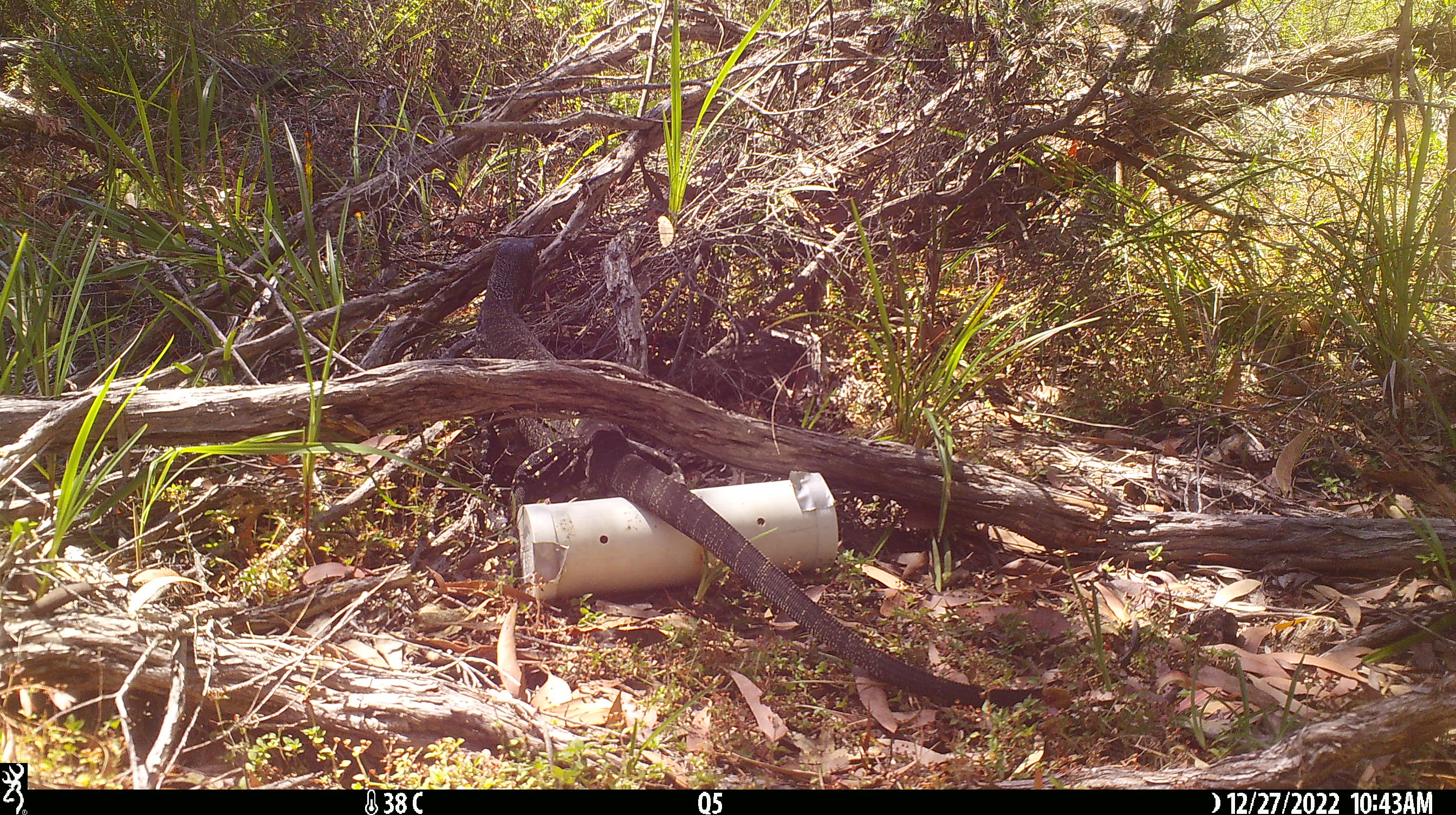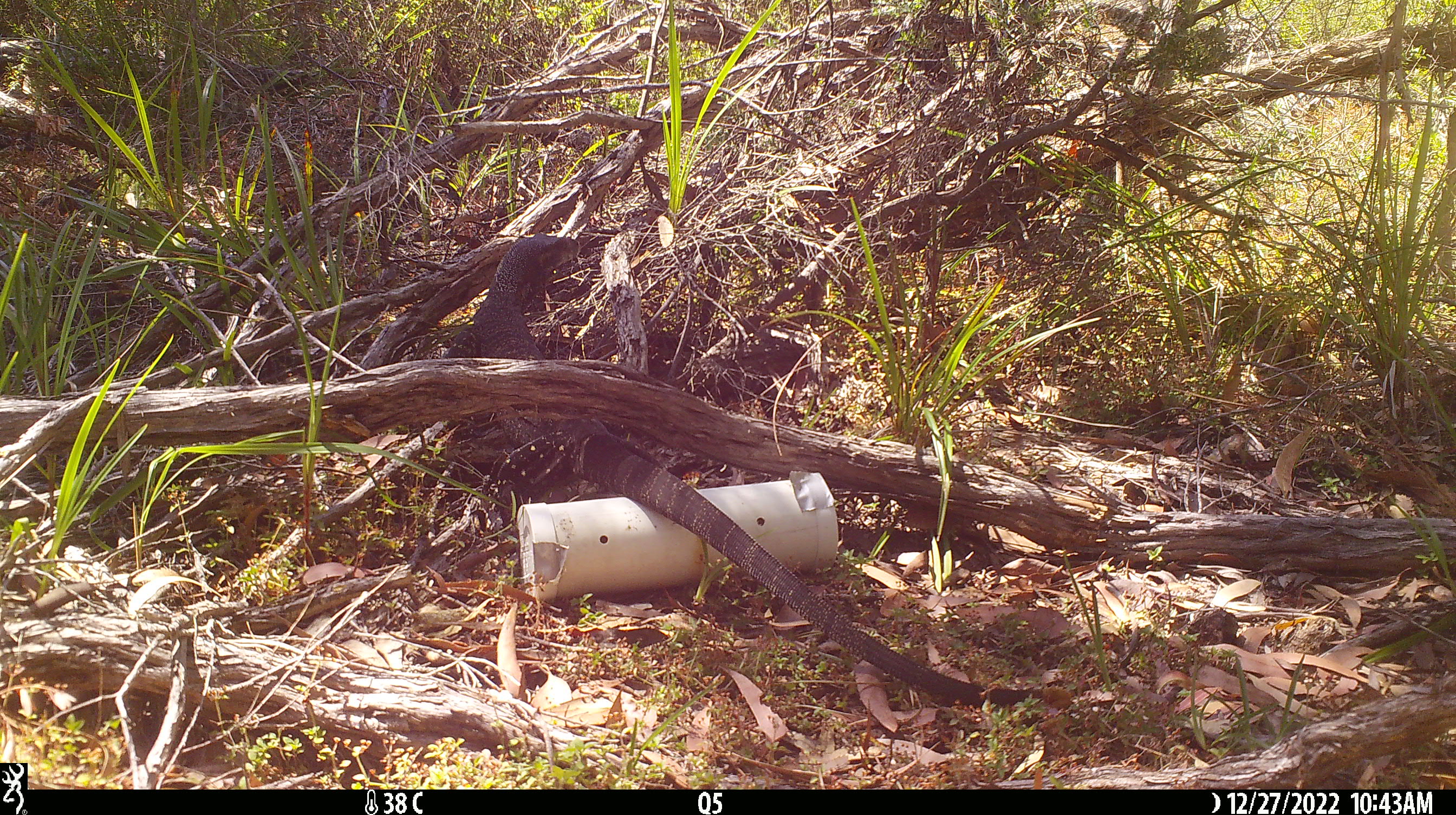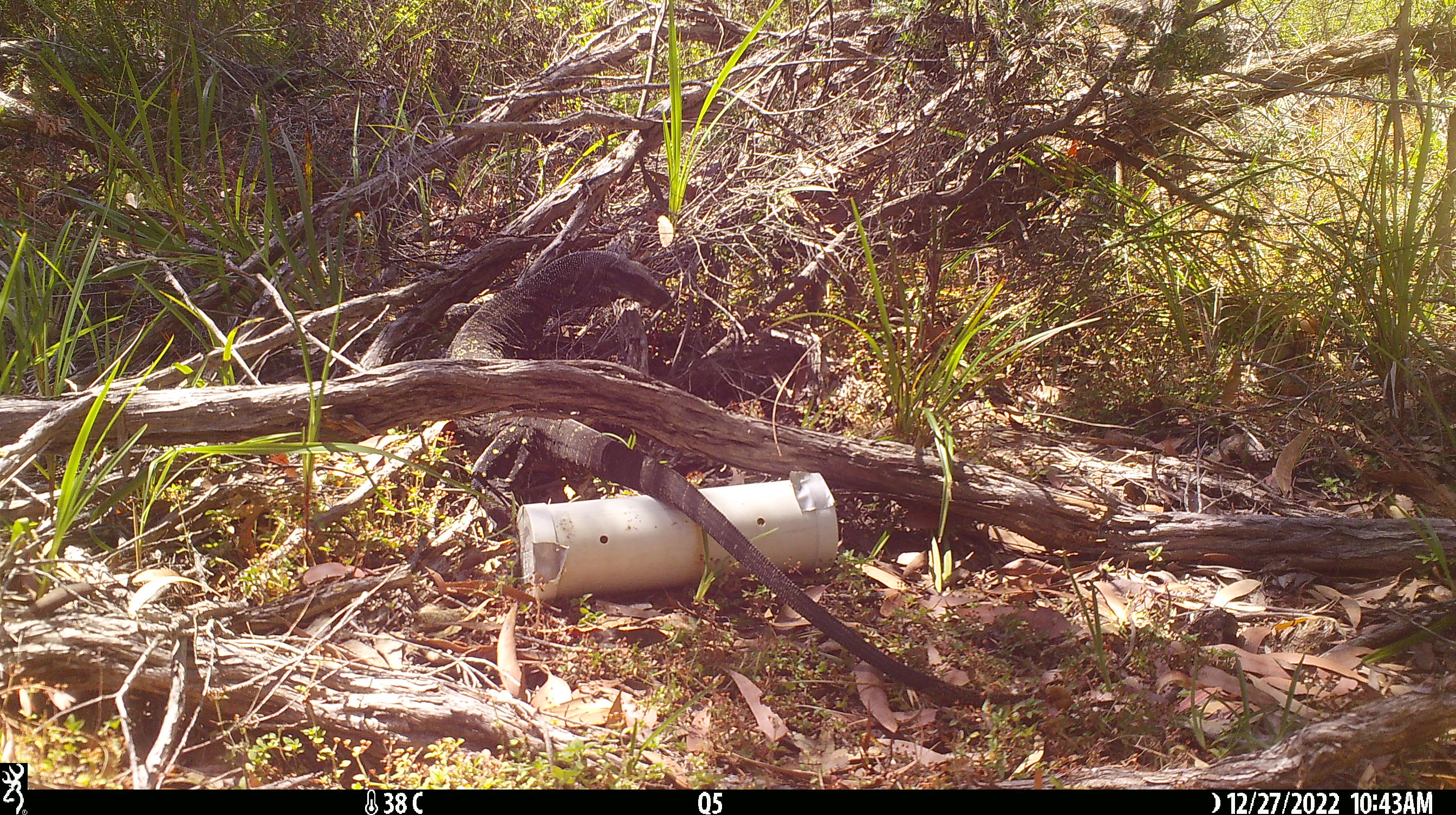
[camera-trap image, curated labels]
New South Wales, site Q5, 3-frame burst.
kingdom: Animalia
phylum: Chordata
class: Reptilia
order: Squamata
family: Varanidae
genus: Varanus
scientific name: Varanus varius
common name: lace monitor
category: goanna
Goanna (lace monitor) (Varanus varius).